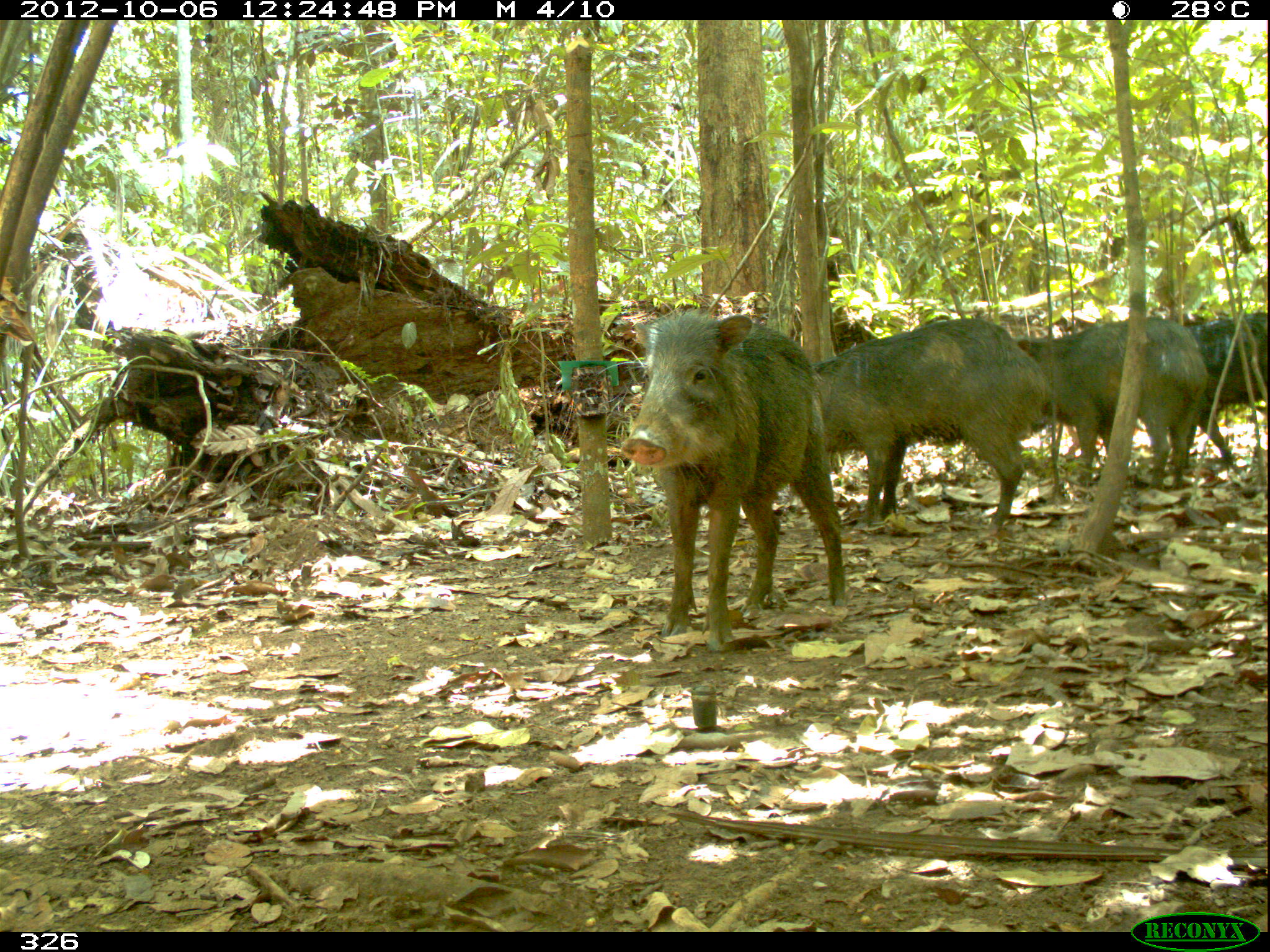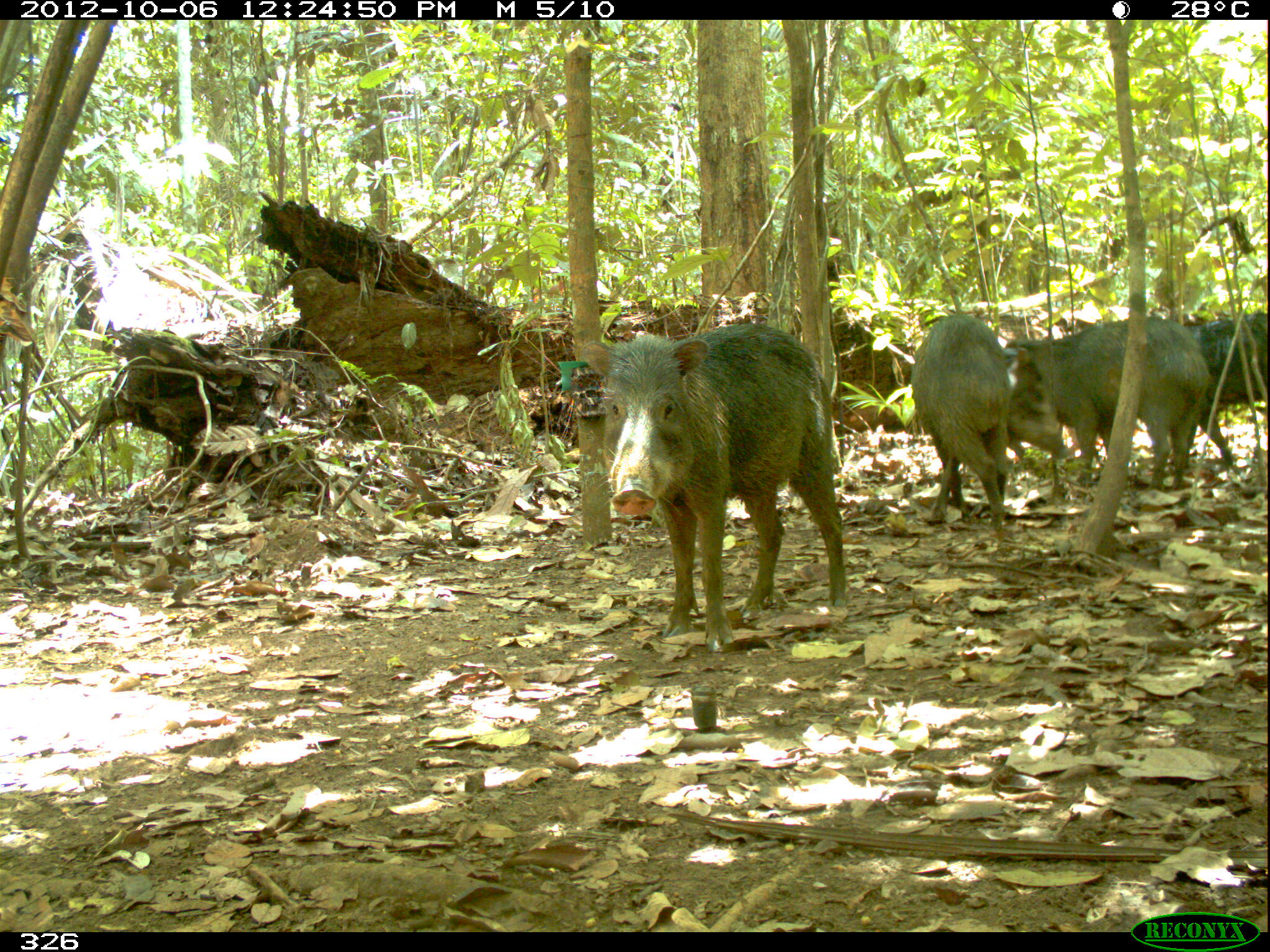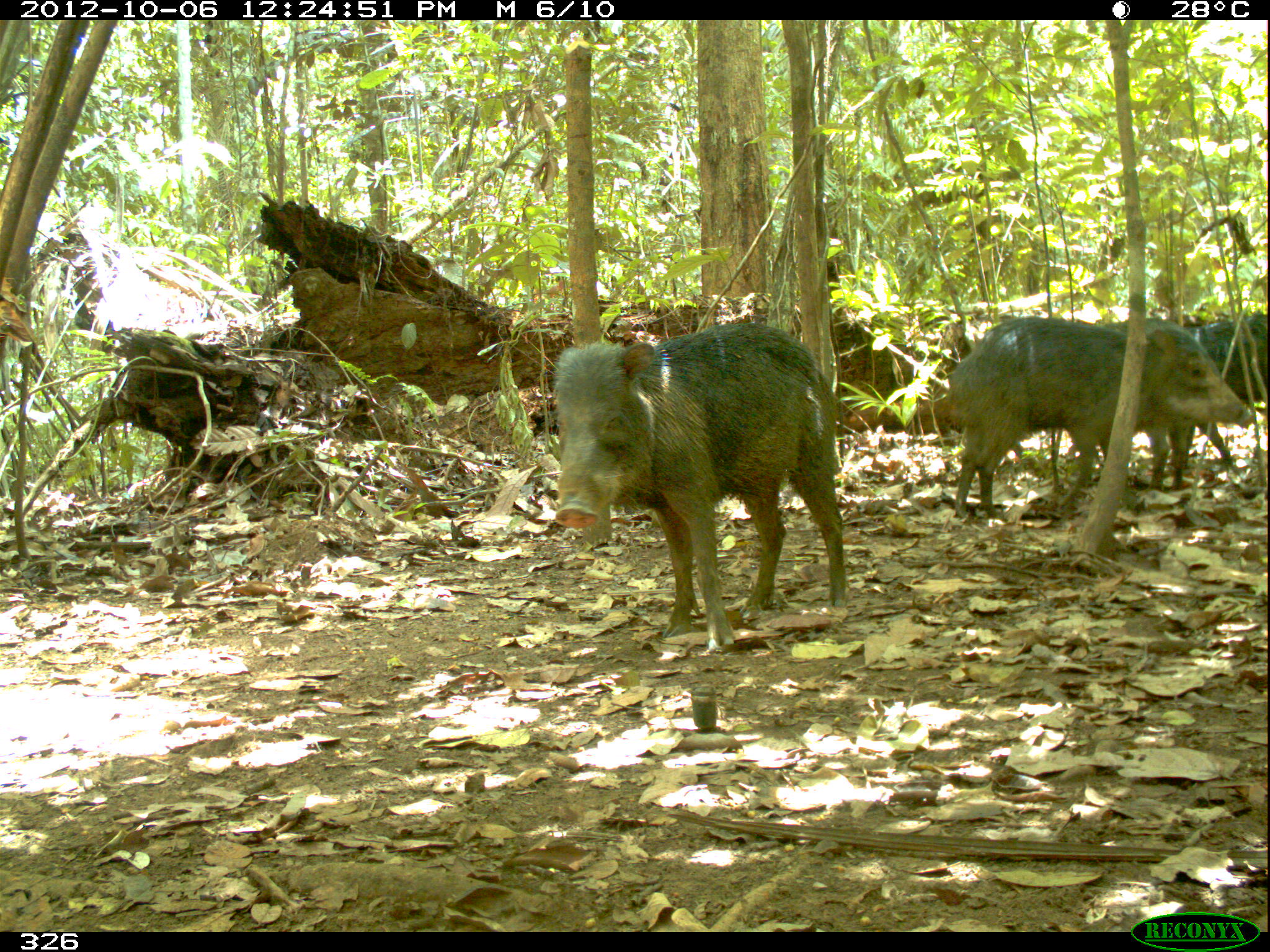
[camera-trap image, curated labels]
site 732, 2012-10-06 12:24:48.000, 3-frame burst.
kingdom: Animalia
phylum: Chordata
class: Mammalia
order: Artiodactyla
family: Tayassuidae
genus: Tayassu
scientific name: Tayassu pecari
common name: white-lipped peccary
Tayassu pecari (white-lipped peccary).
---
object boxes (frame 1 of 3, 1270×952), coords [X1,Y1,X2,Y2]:
tayassu pecari: [618,304,846,653]; [809,316,1053,537]; [1016,314,1208,490]; [1185,309,1270,470]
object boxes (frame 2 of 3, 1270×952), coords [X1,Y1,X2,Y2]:
tayassu pecari: [580,322,847,651]; [1006,315,1213,491]; [911,313,1069,532]; [1186,309,1268,467]